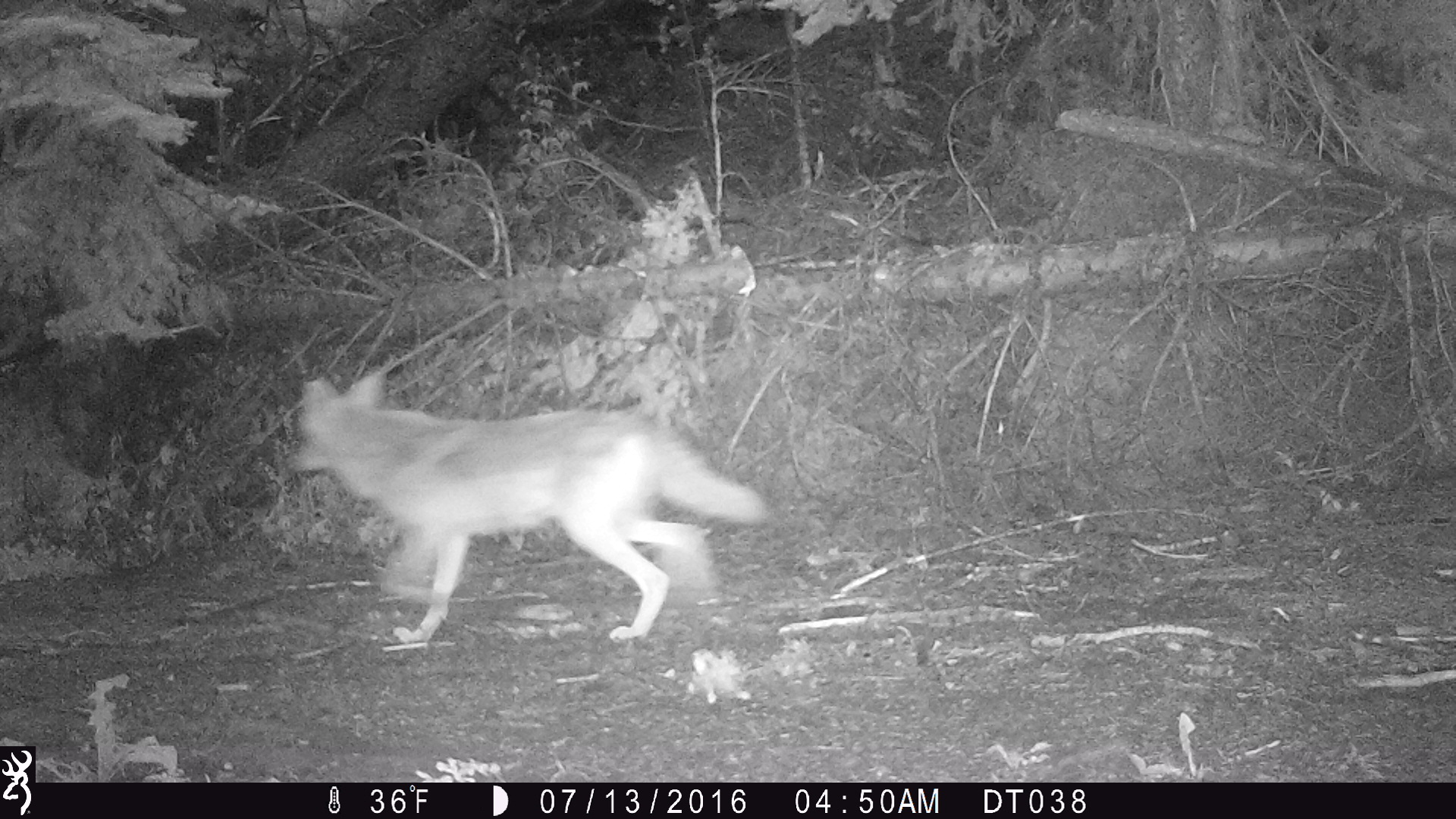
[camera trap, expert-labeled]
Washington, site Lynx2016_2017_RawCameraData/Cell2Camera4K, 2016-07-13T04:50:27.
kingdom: Animalia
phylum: Chordata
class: Mammalia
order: Carnivora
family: Canidae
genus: Canis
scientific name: Canis latrans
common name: coyote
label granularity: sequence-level